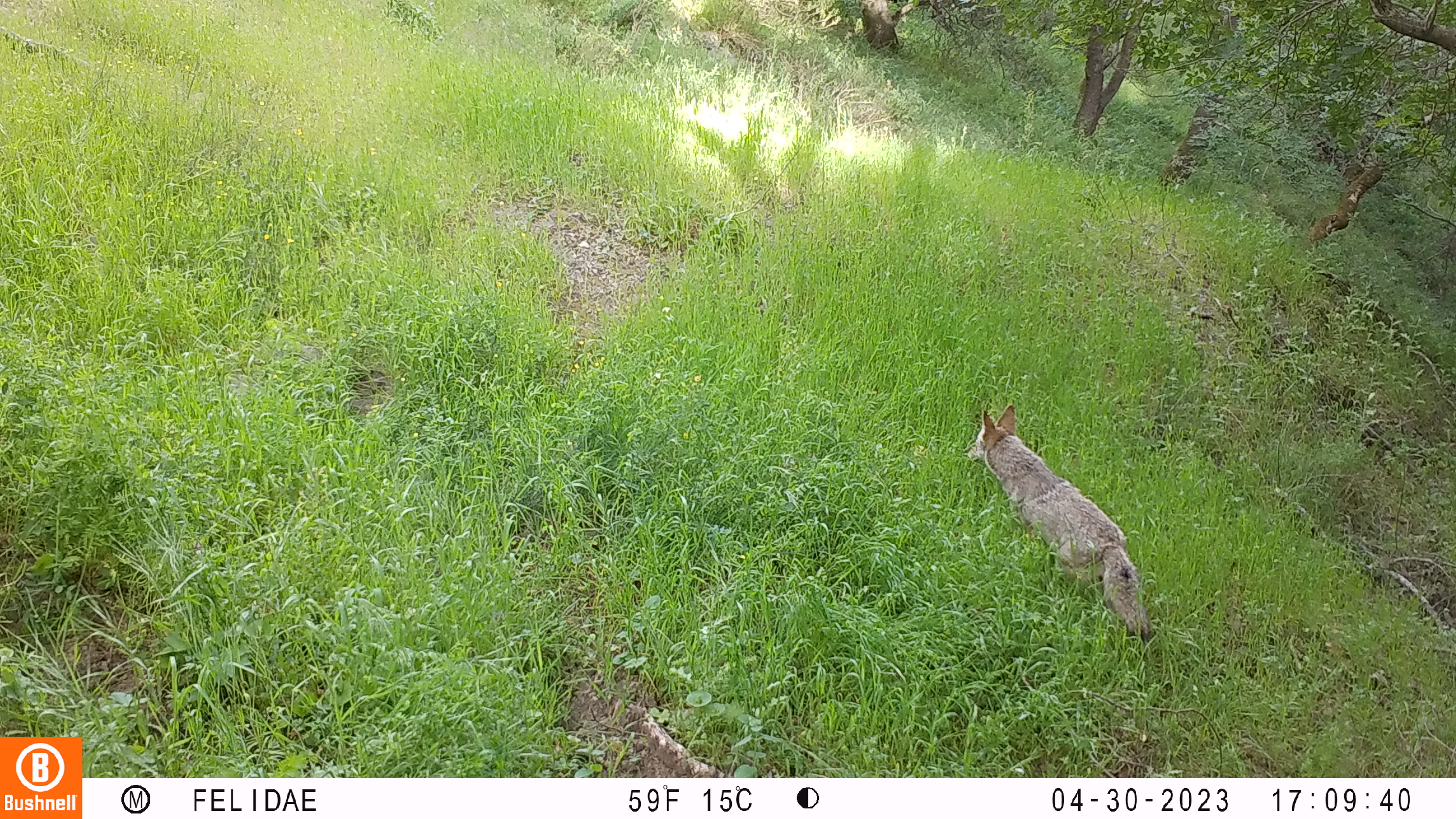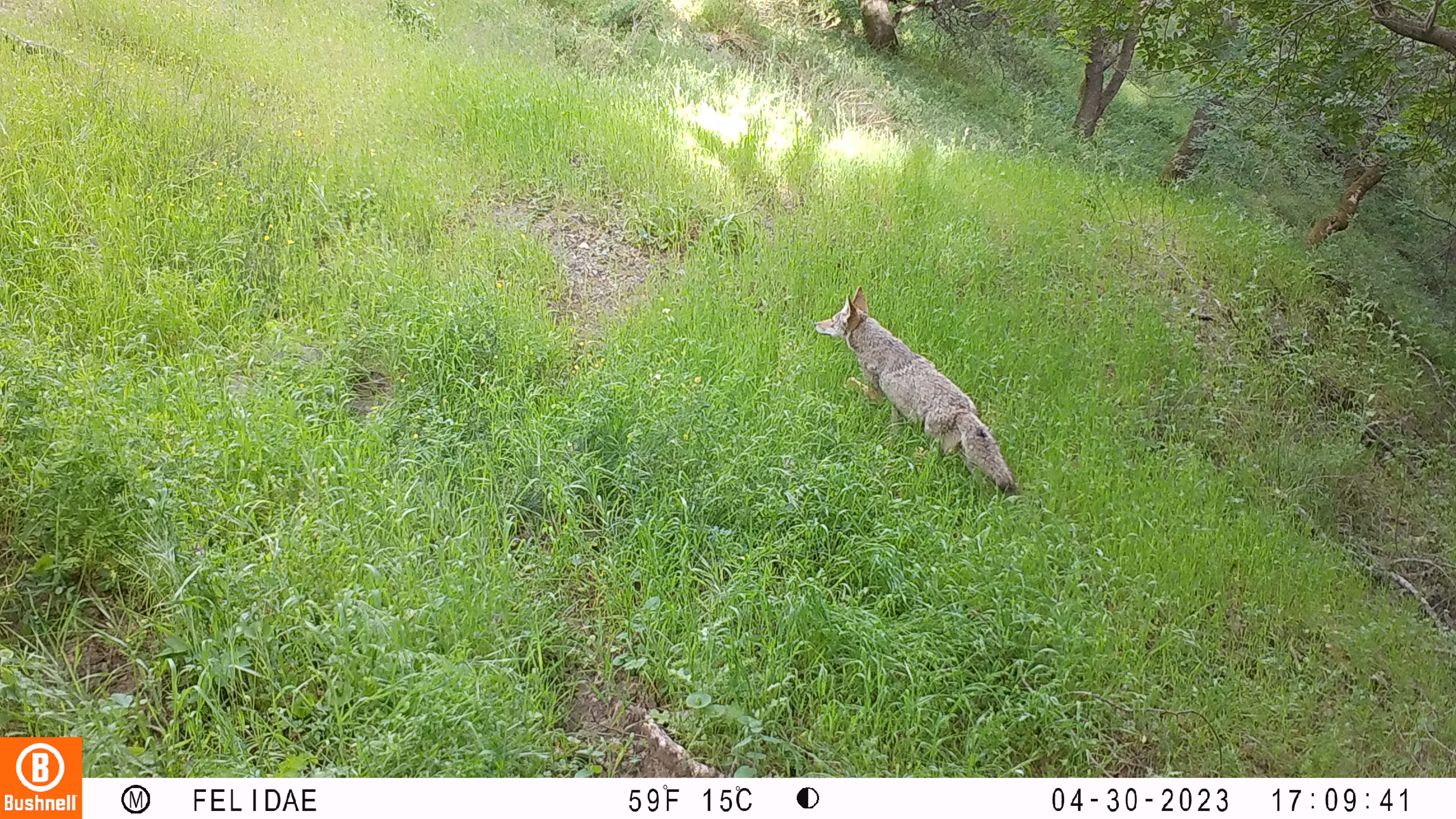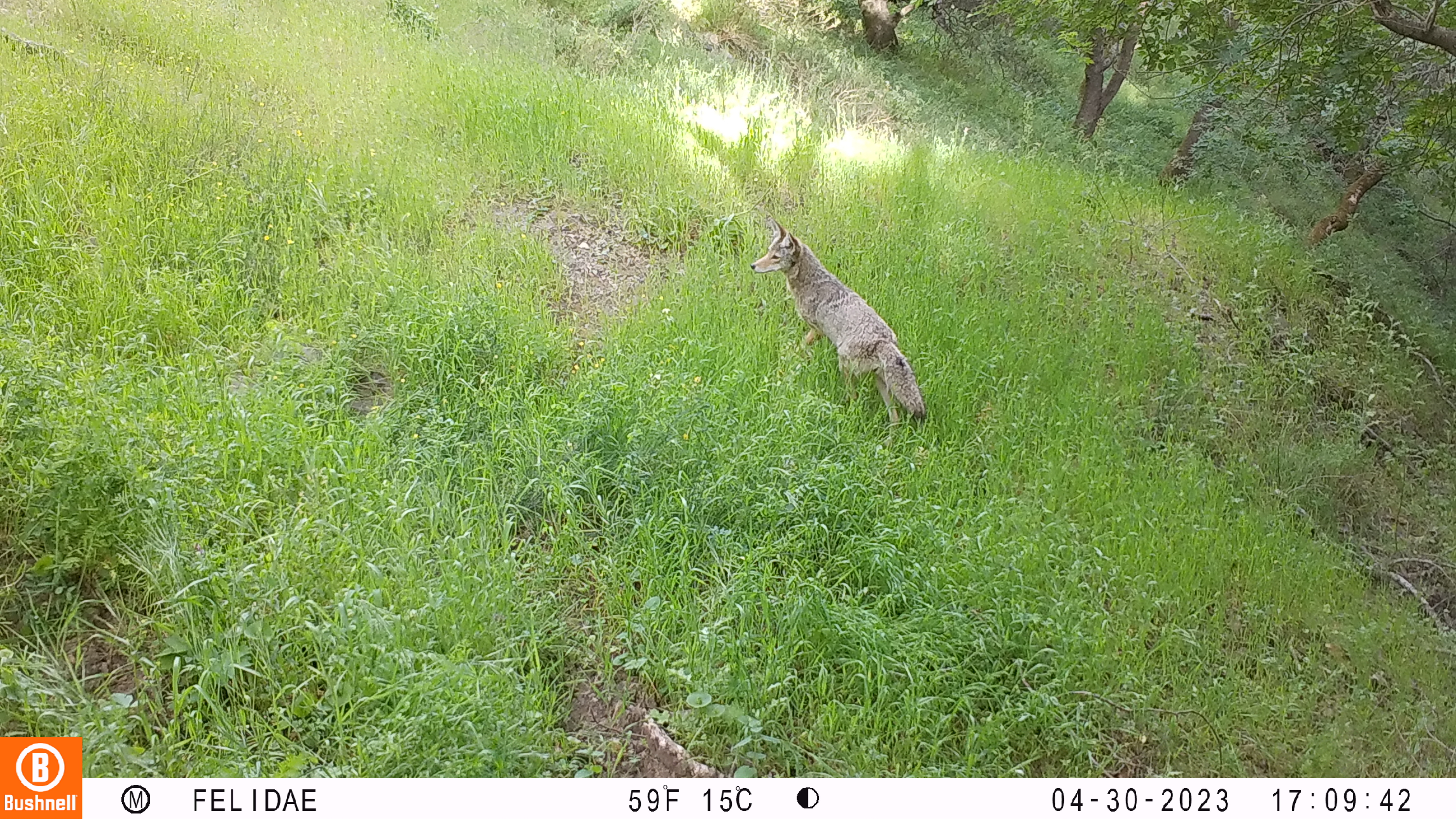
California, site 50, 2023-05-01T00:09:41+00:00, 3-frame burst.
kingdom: Animalia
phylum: Chordata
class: Mammalia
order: Carnivora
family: Canidae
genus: Canis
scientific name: Canis latrans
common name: coyote